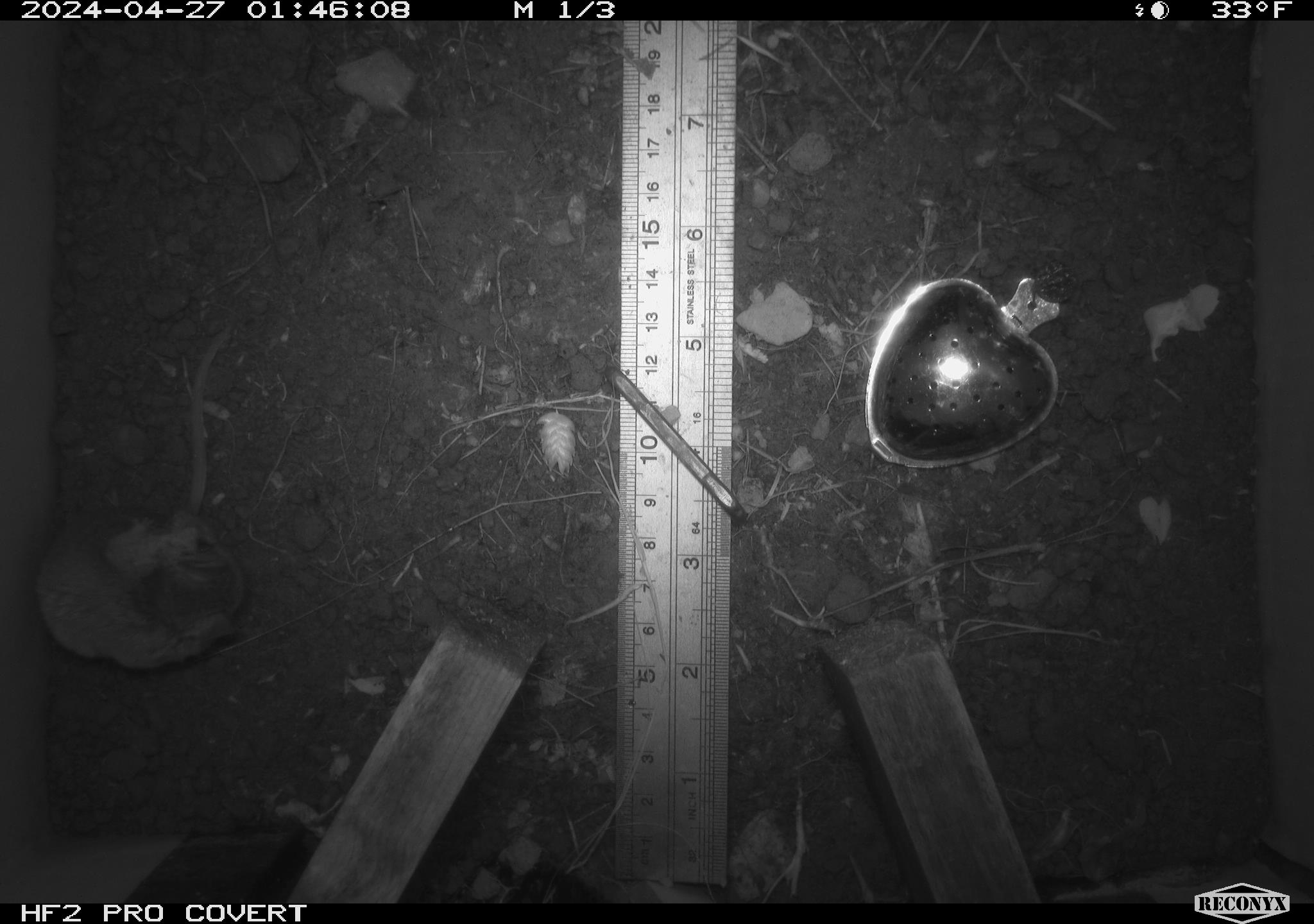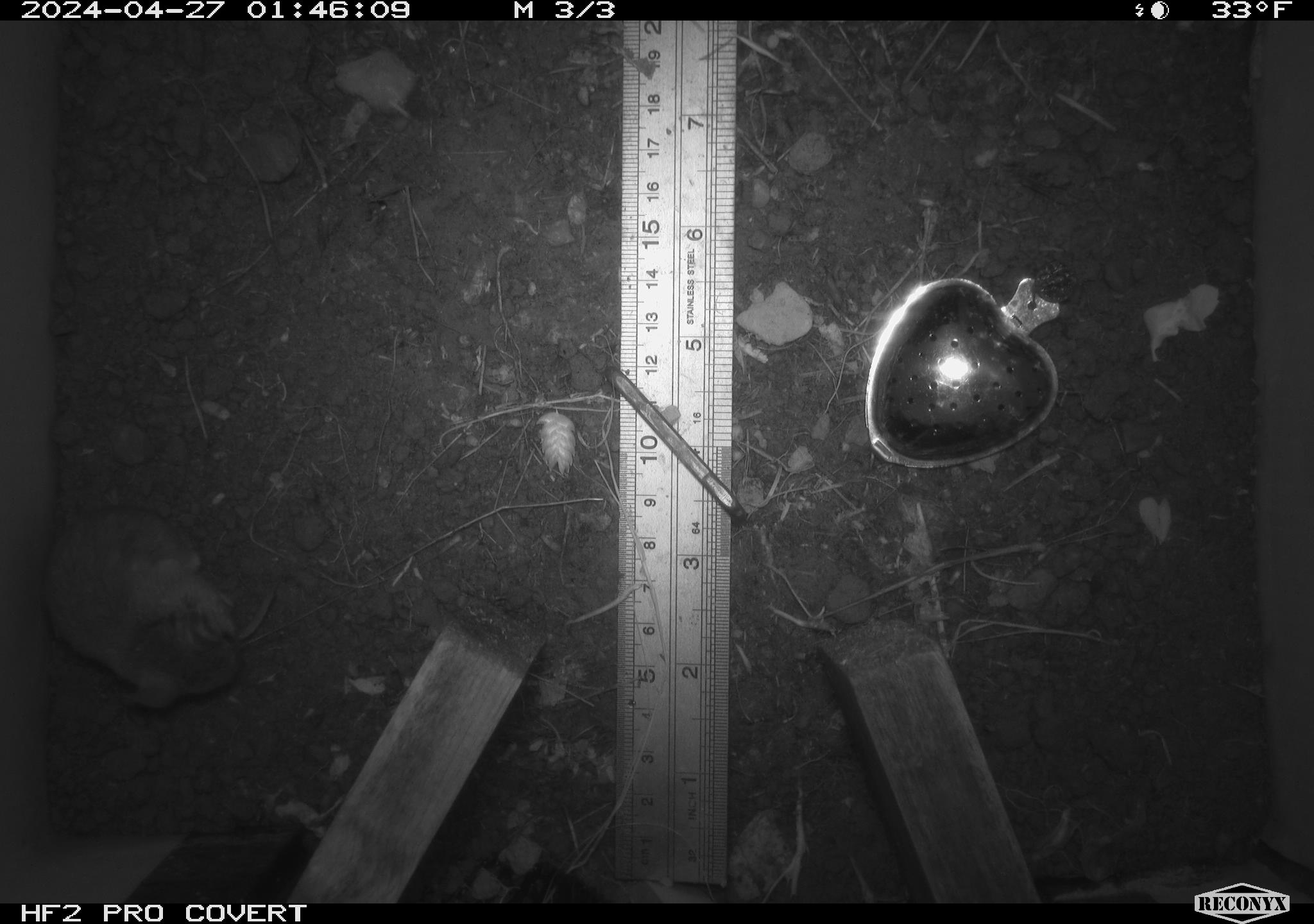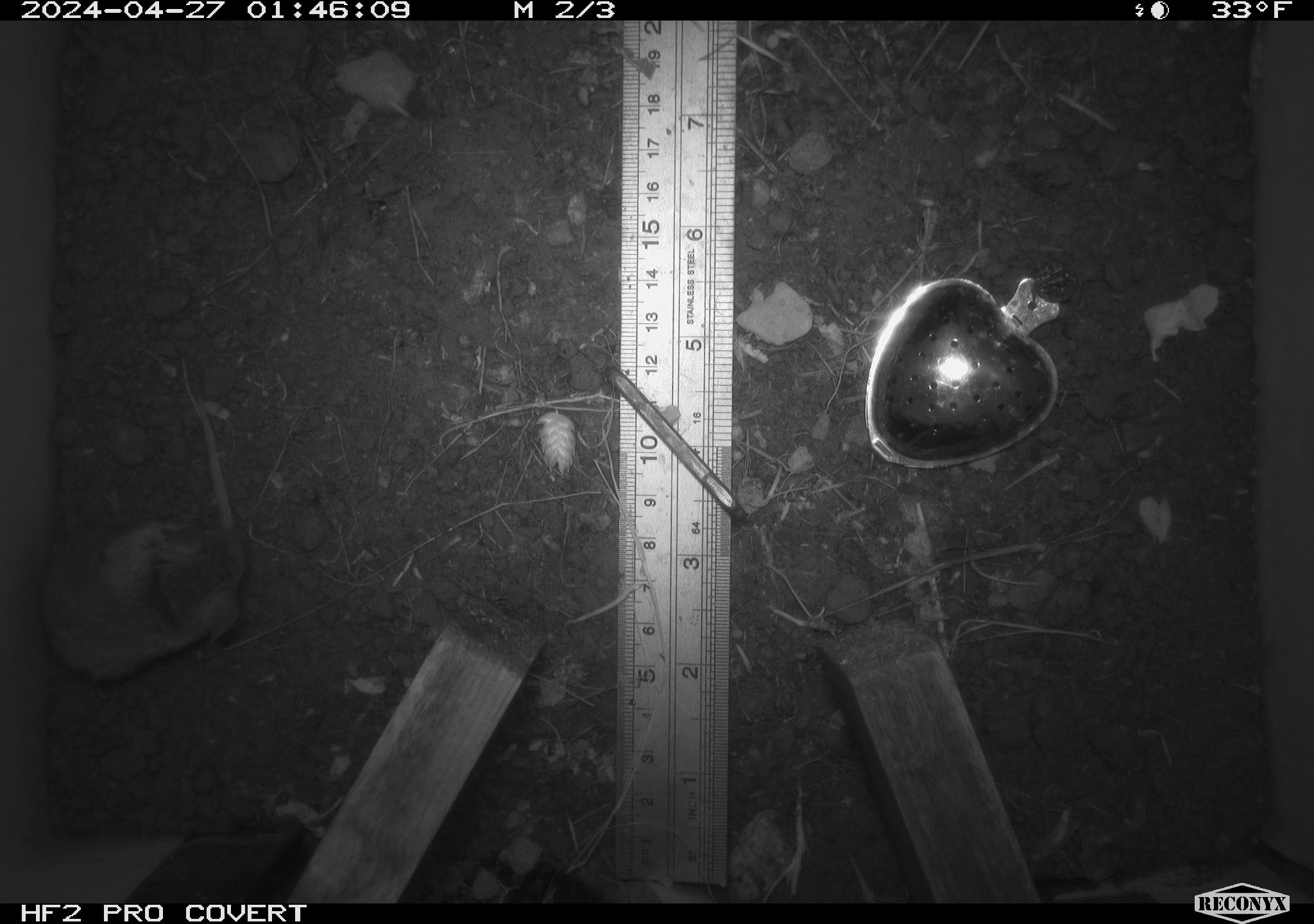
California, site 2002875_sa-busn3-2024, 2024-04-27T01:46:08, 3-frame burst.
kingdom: Animalia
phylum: Chordata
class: Mammalia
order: Rodentia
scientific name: Rodentia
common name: mouse species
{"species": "mouse species (Rodentia)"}